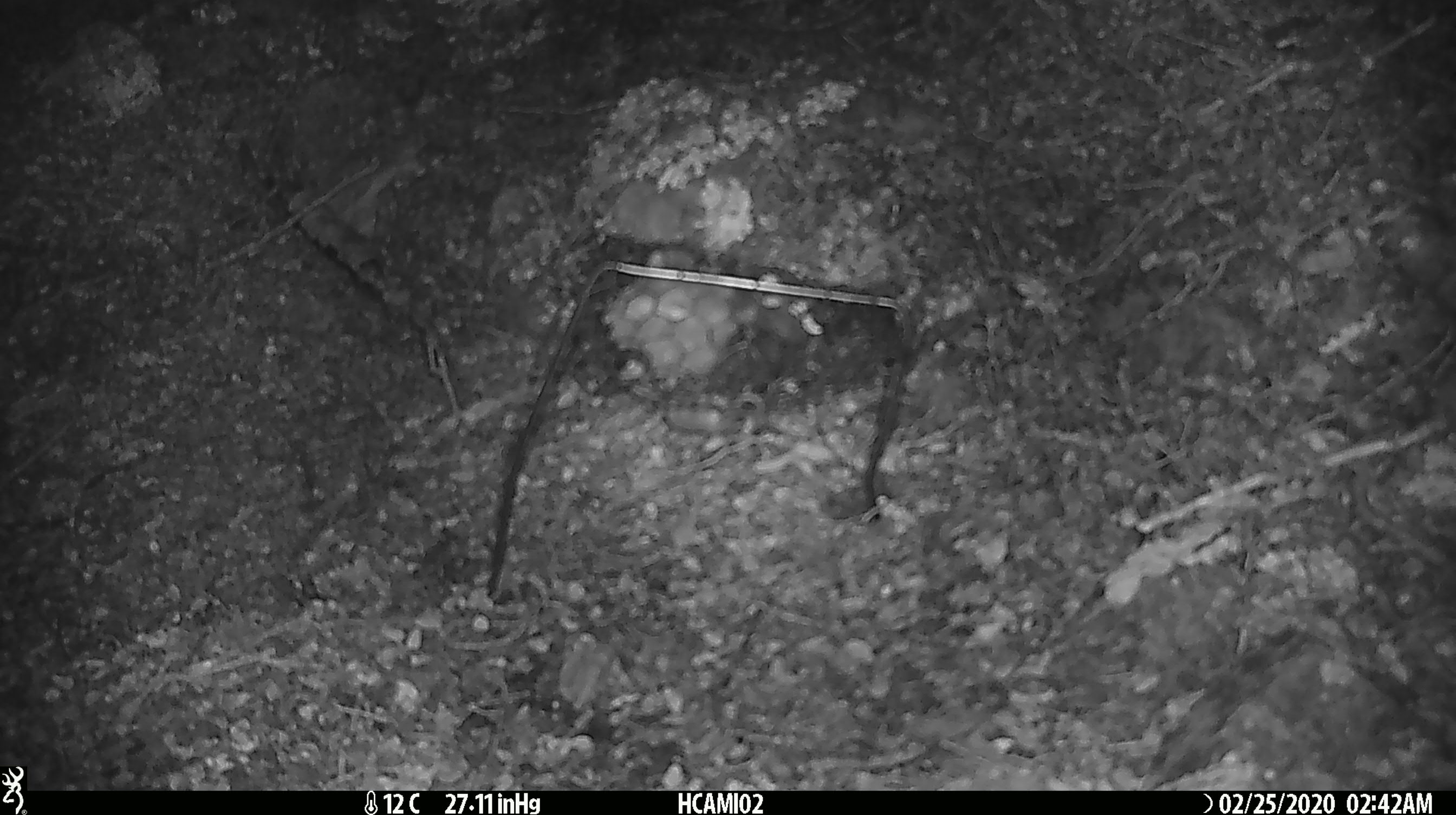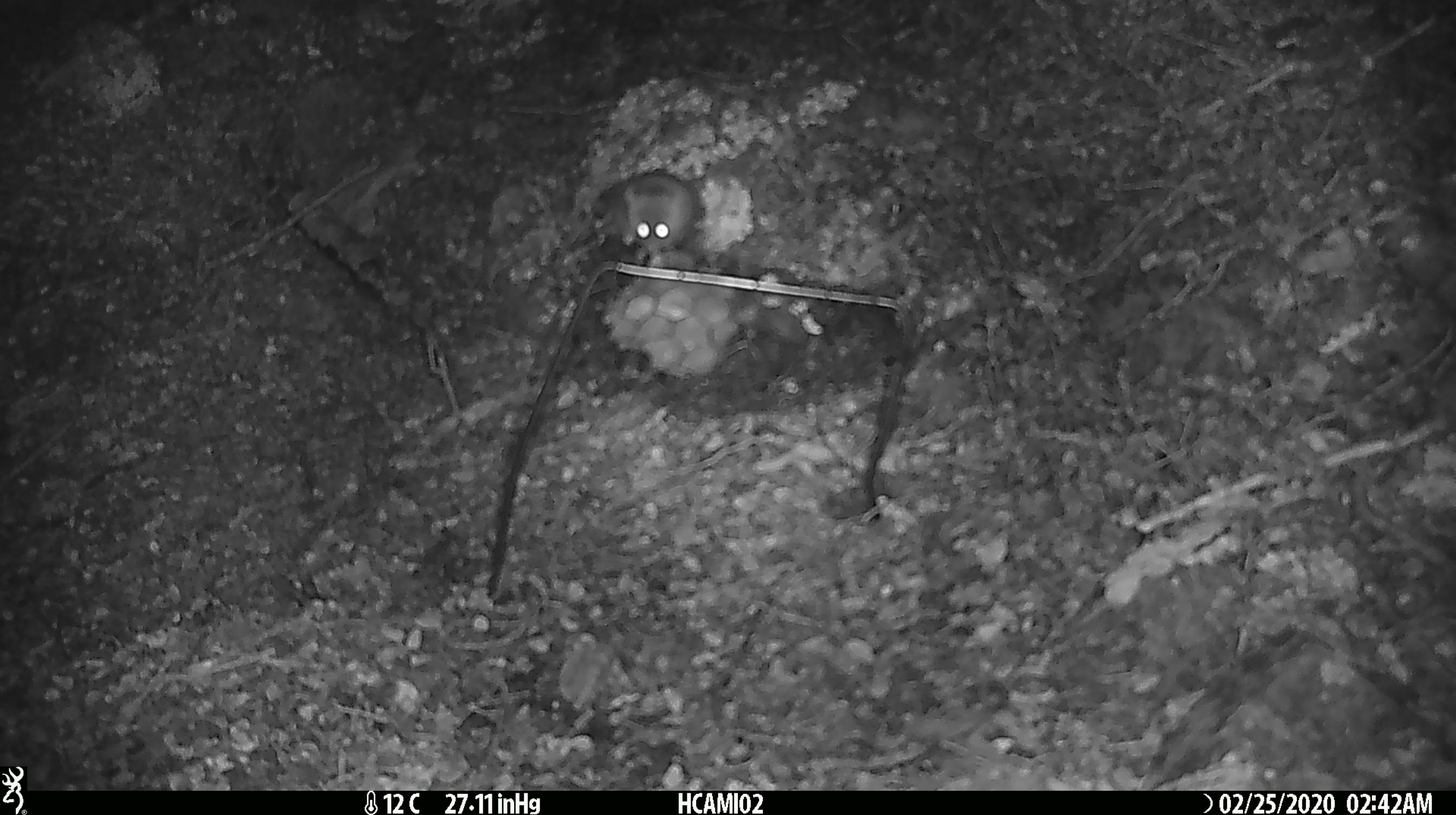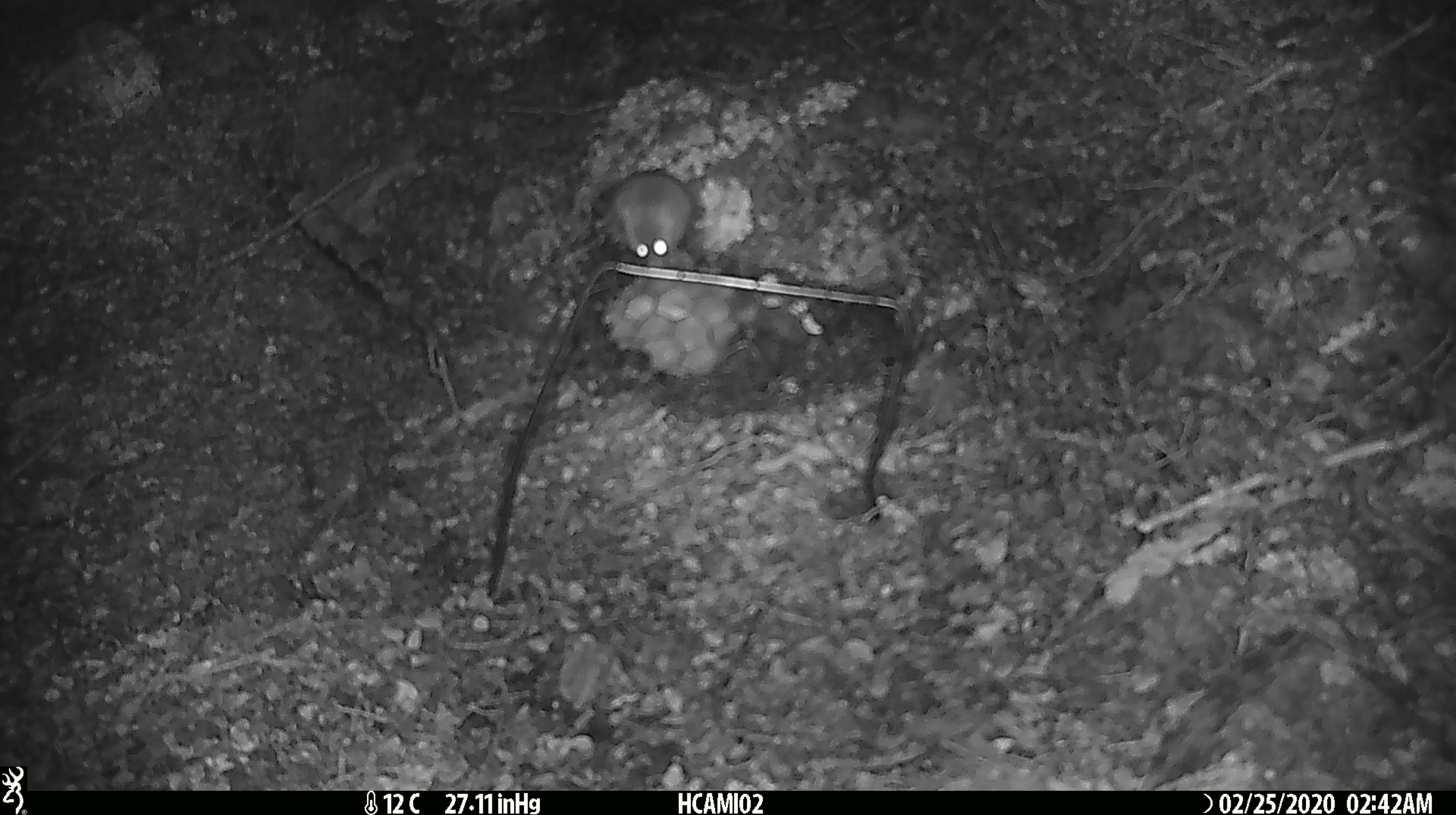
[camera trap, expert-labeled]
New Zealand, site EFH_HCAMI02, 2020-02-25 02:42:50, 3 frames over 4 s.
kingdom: Animalia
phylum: Chordata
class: Mammalia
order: Rodentia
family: Muridae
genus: Mus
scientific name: Mus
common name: mouse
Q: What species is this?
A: Mouse (Mus).